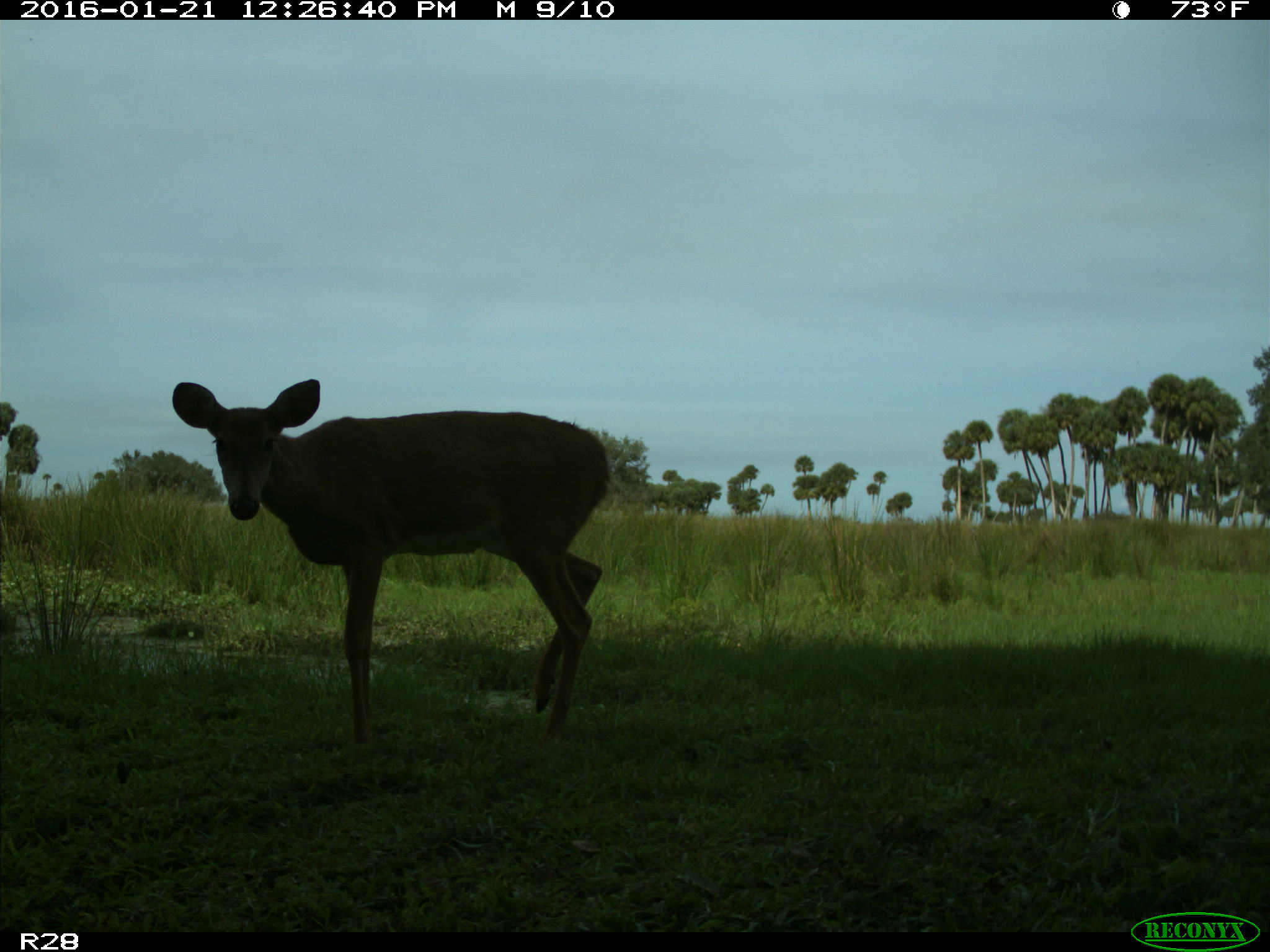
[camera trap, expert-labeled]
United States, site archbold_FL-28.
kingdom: Animalia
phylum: Chordata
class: Mammalia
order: Artiodactyla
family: Cervidae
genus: Odocoileus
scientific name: Odocoileus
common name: deer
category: unidentified deer